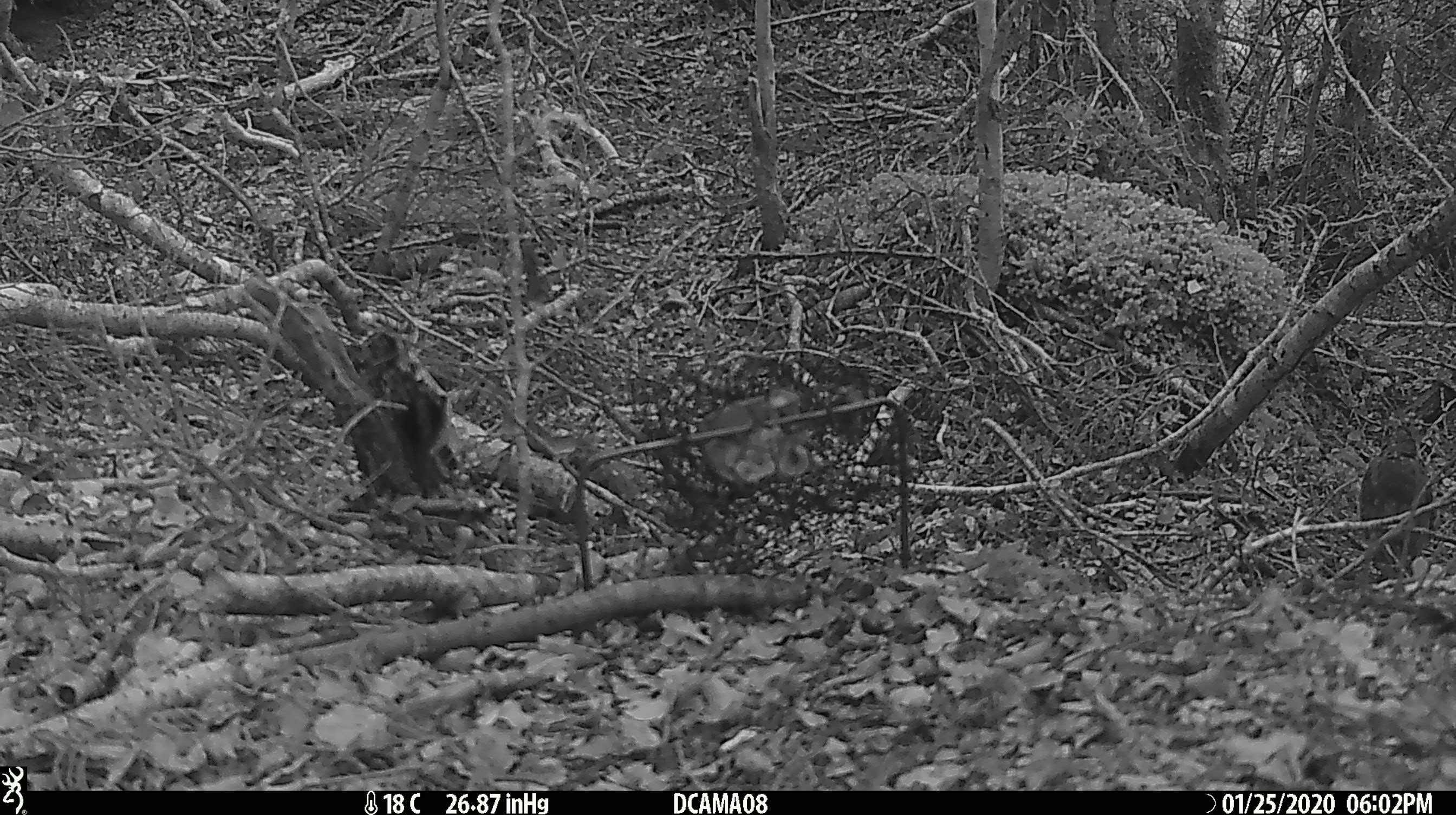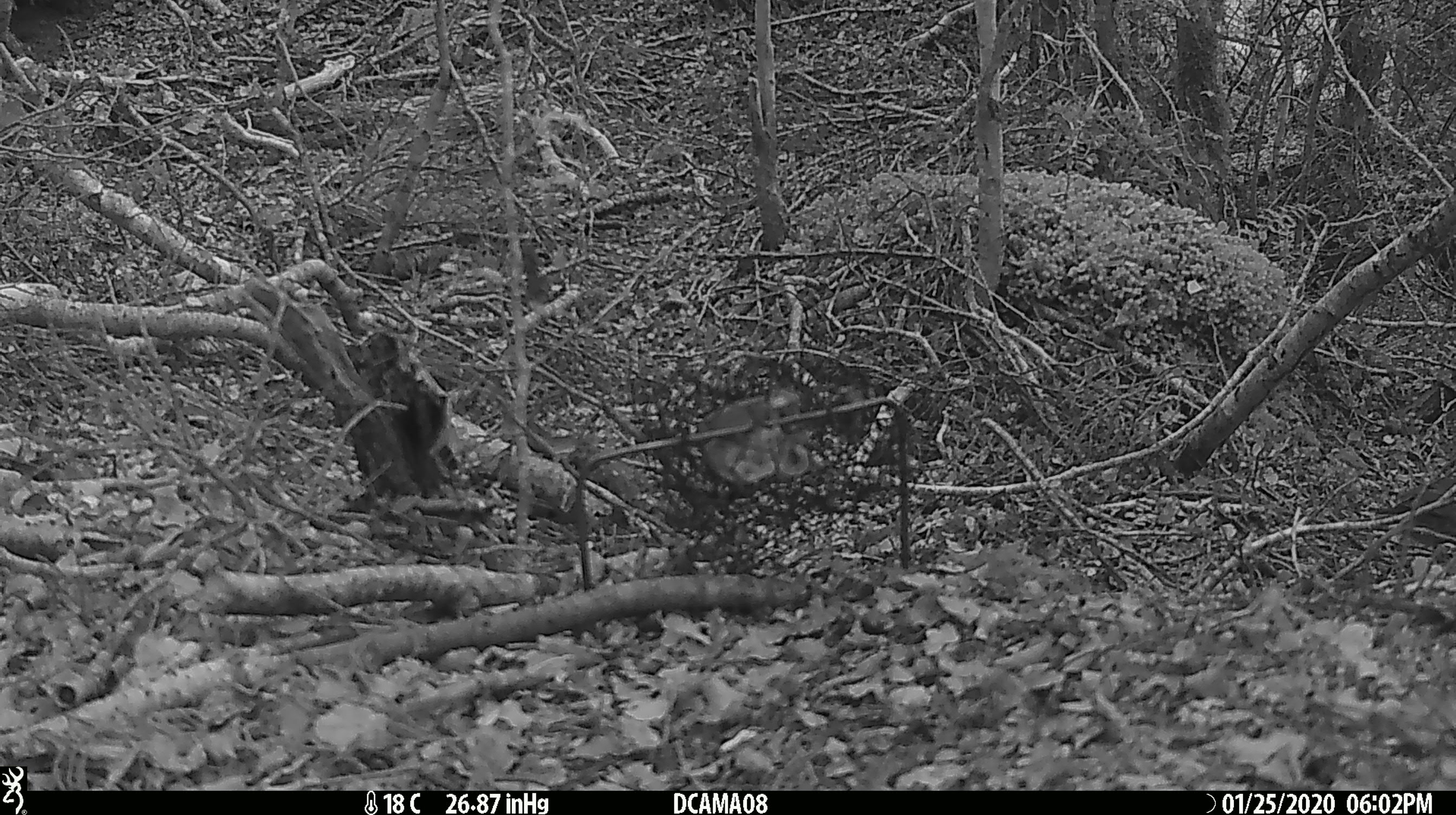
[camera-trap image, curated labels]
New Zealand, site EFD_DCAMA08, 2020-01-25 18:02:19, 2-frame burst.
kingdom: Animalia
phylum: Chordata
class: Aves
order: Passeriformes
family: Turdidae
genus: Turdus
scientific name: Turdus merula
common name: eurasian blackbird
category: blackbird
Blackbird (eurasian blackbird) (Turdus merula).